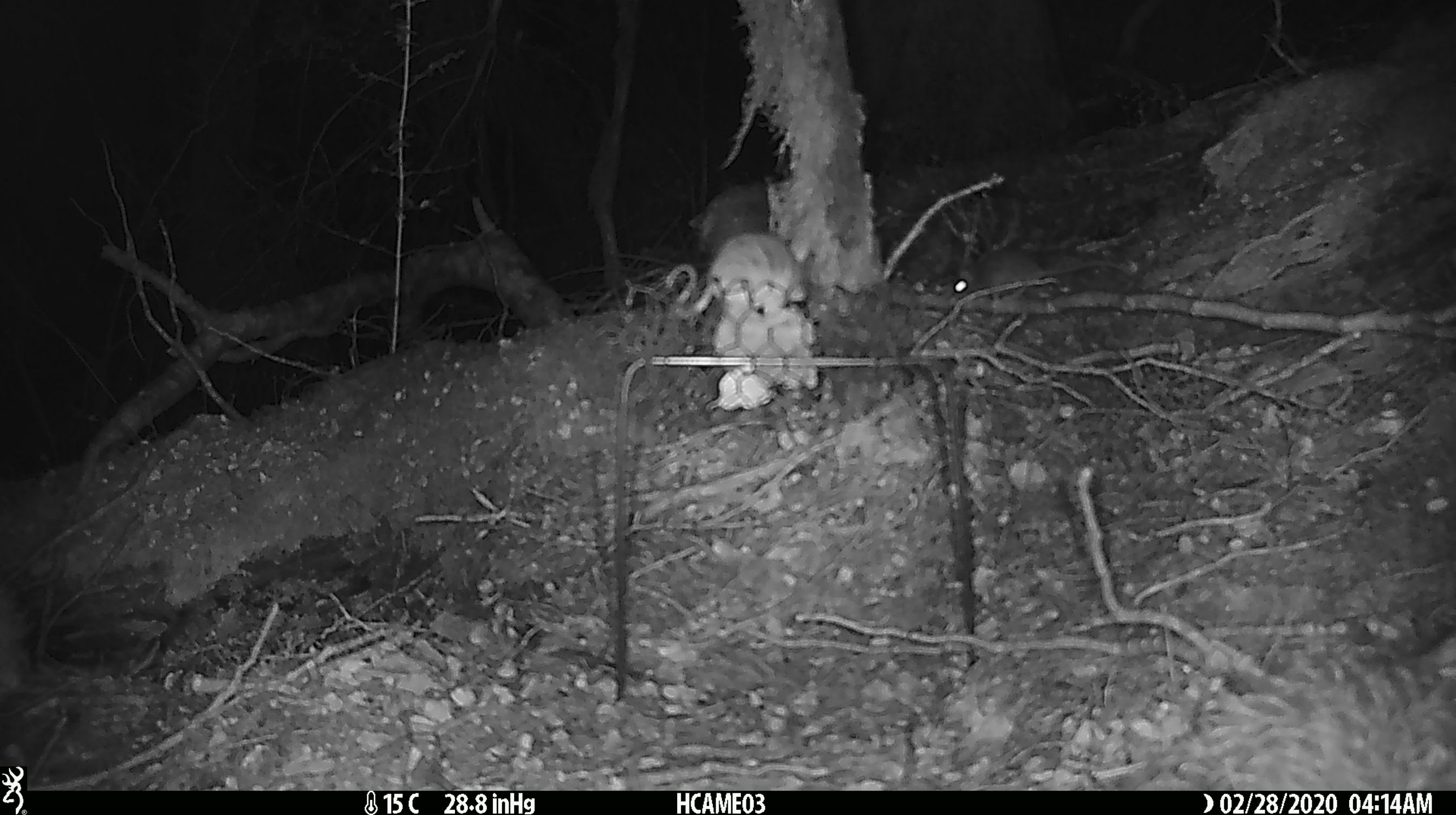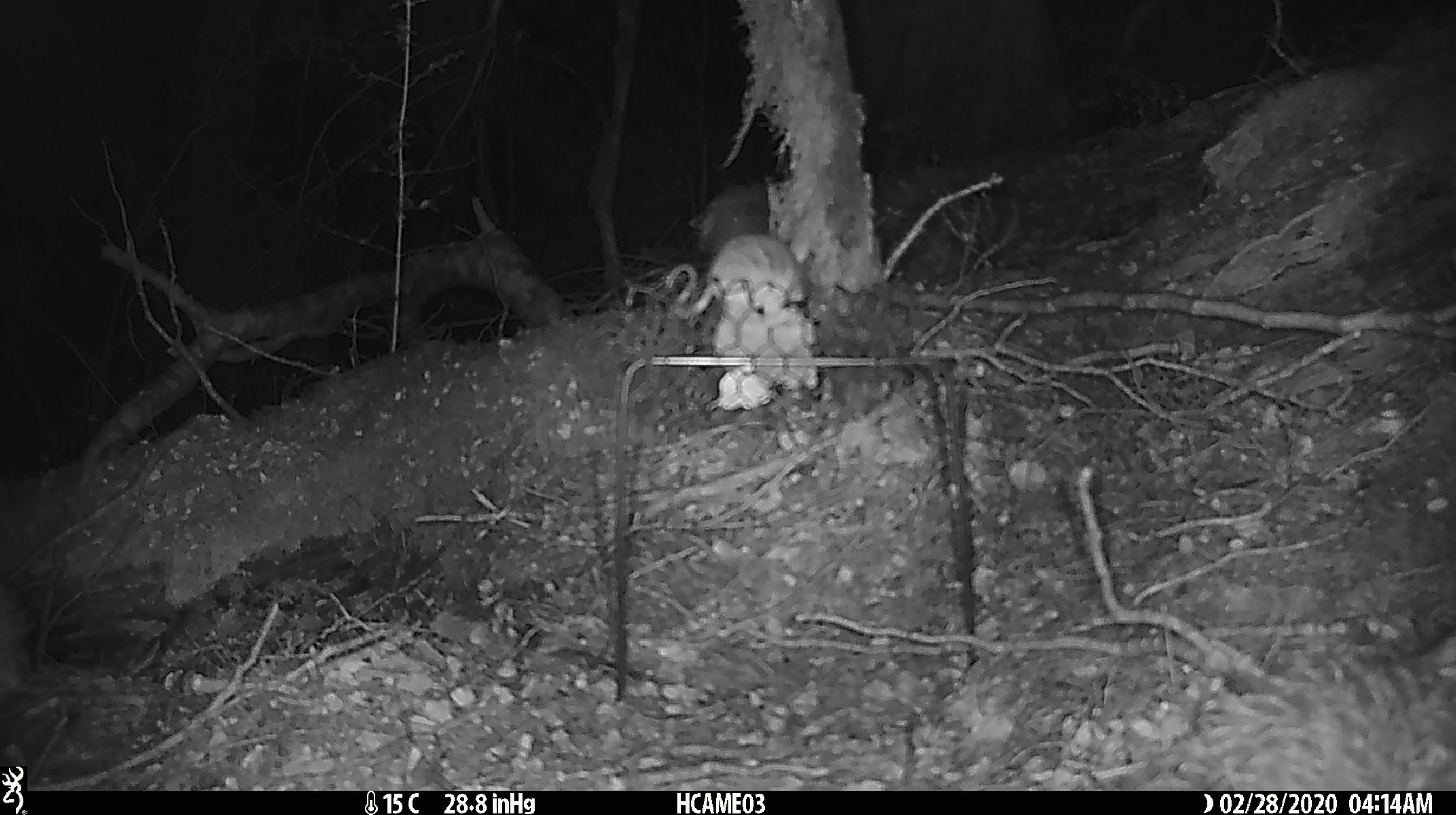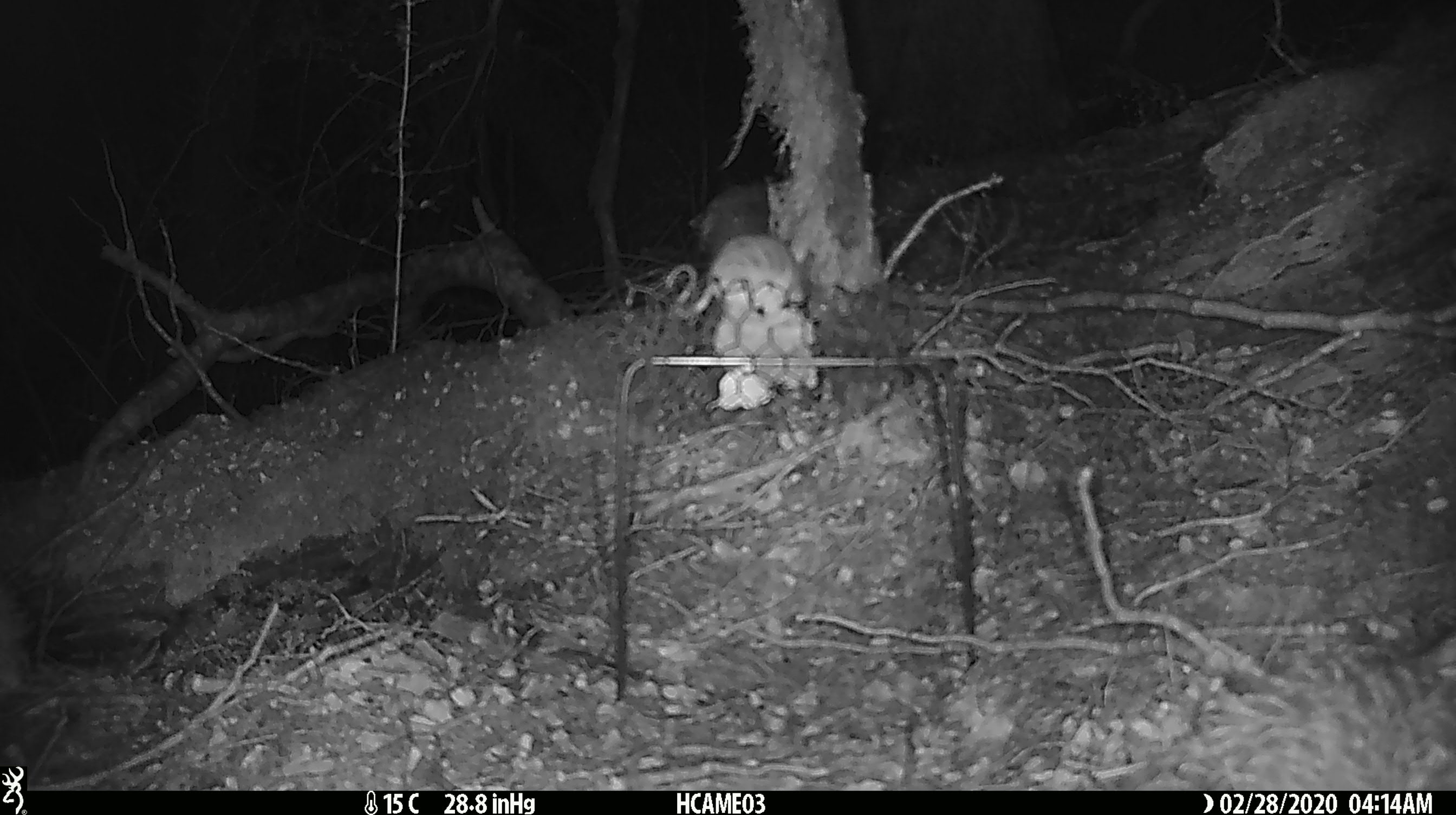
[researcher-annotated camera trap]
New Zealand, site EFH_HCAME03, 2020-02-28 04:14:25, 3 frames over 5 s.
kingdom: Animalia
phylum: Chordata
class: Mammalia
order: Rodentia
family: Muridae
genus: Mus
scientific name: Mus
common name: mouse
Mouse (Mus).